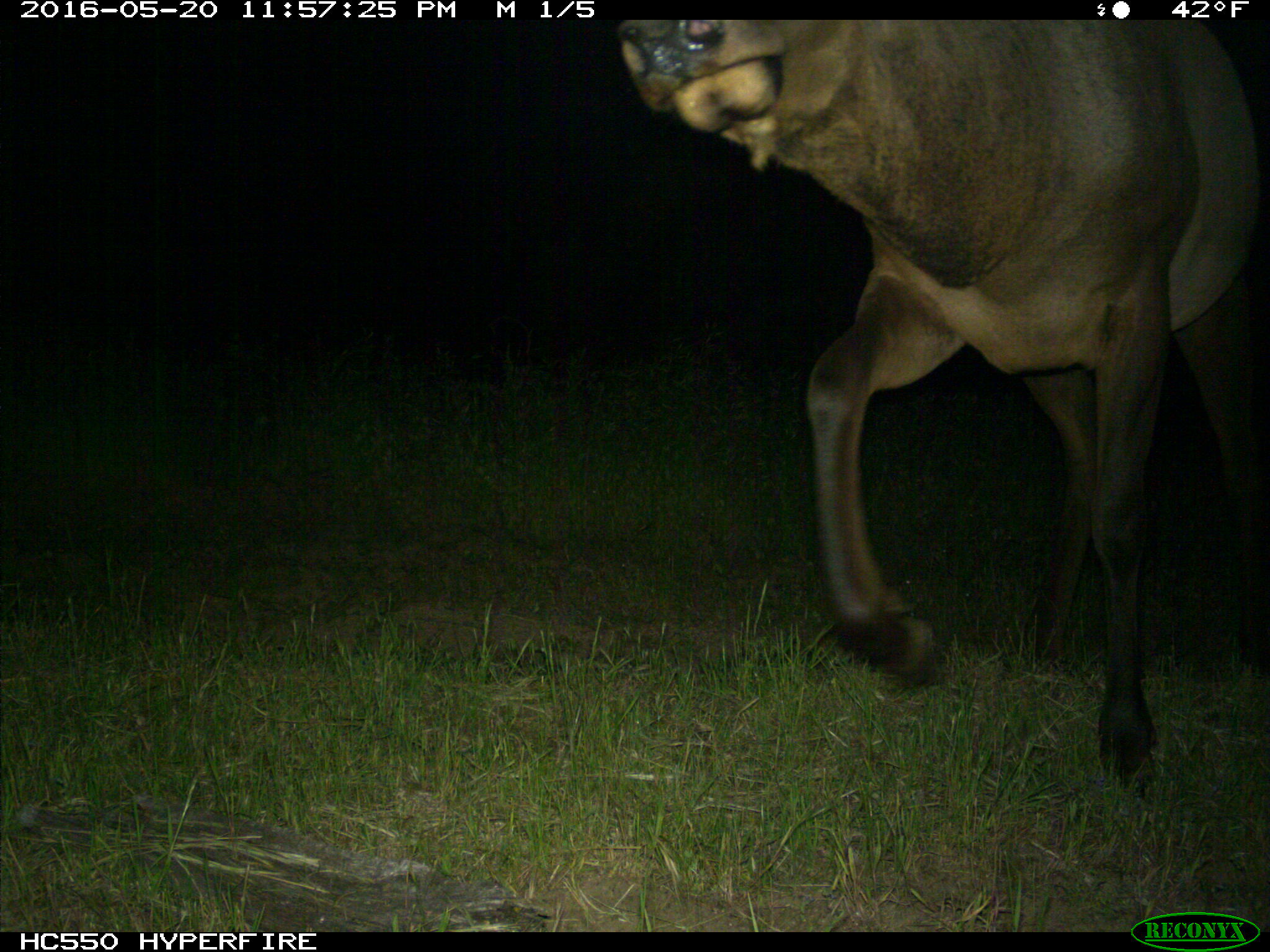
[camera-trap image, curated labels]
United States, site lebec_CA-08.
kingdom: Animalia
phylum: Chordata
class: Mammalia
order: Artiodactyla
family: Cervidae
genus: Cervus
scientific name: Cervus canadensis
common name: elk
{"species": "Cervus canadensis (elk)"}